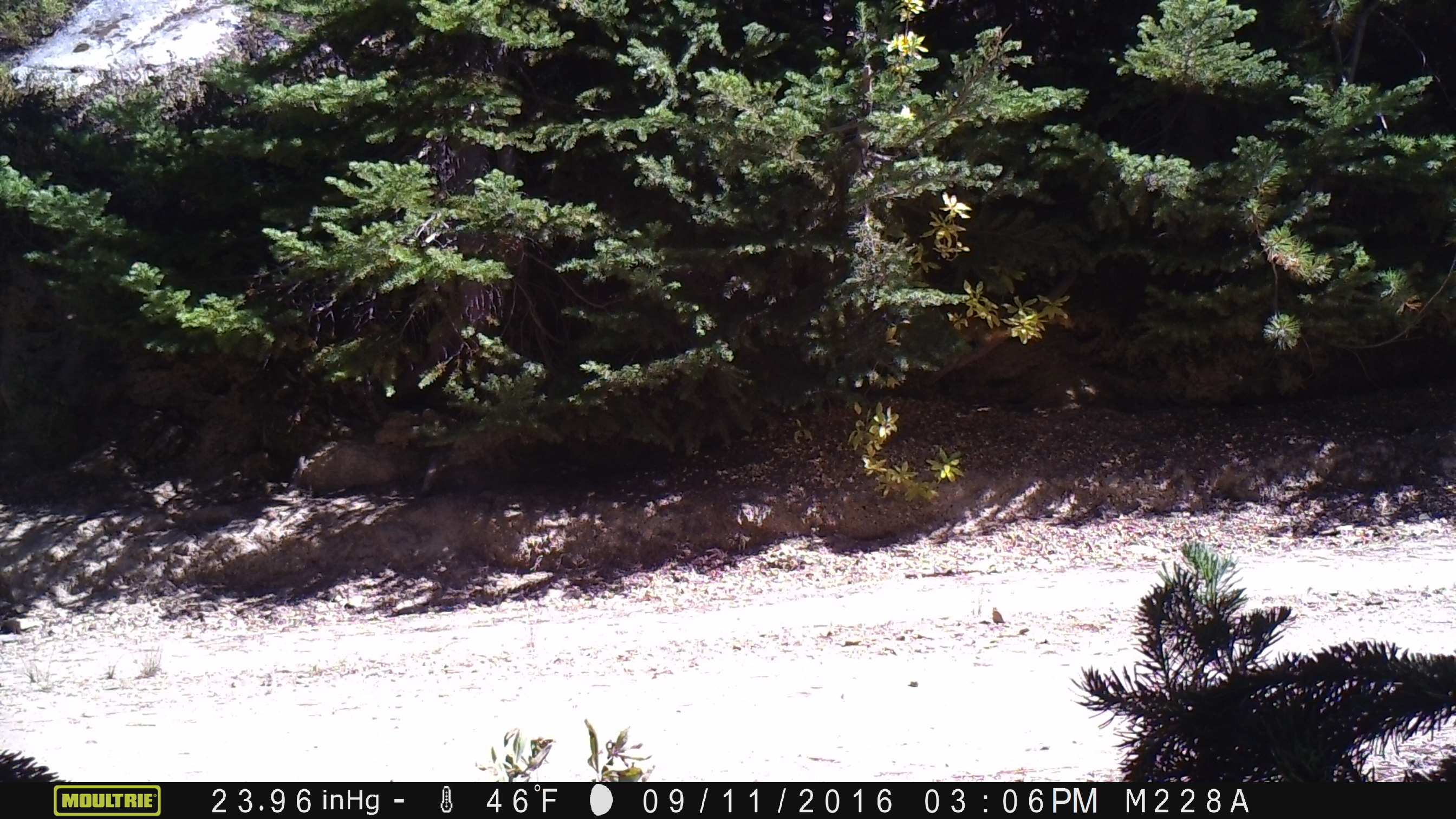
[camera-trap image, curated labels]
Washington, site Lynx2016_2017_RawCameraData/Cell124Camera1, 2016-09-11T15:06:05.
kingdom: Animalia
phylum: Chordata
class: Mammalia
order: Carnivora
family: Canidae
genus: Canis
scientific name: Canis latrans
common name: coyote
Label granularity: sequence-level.